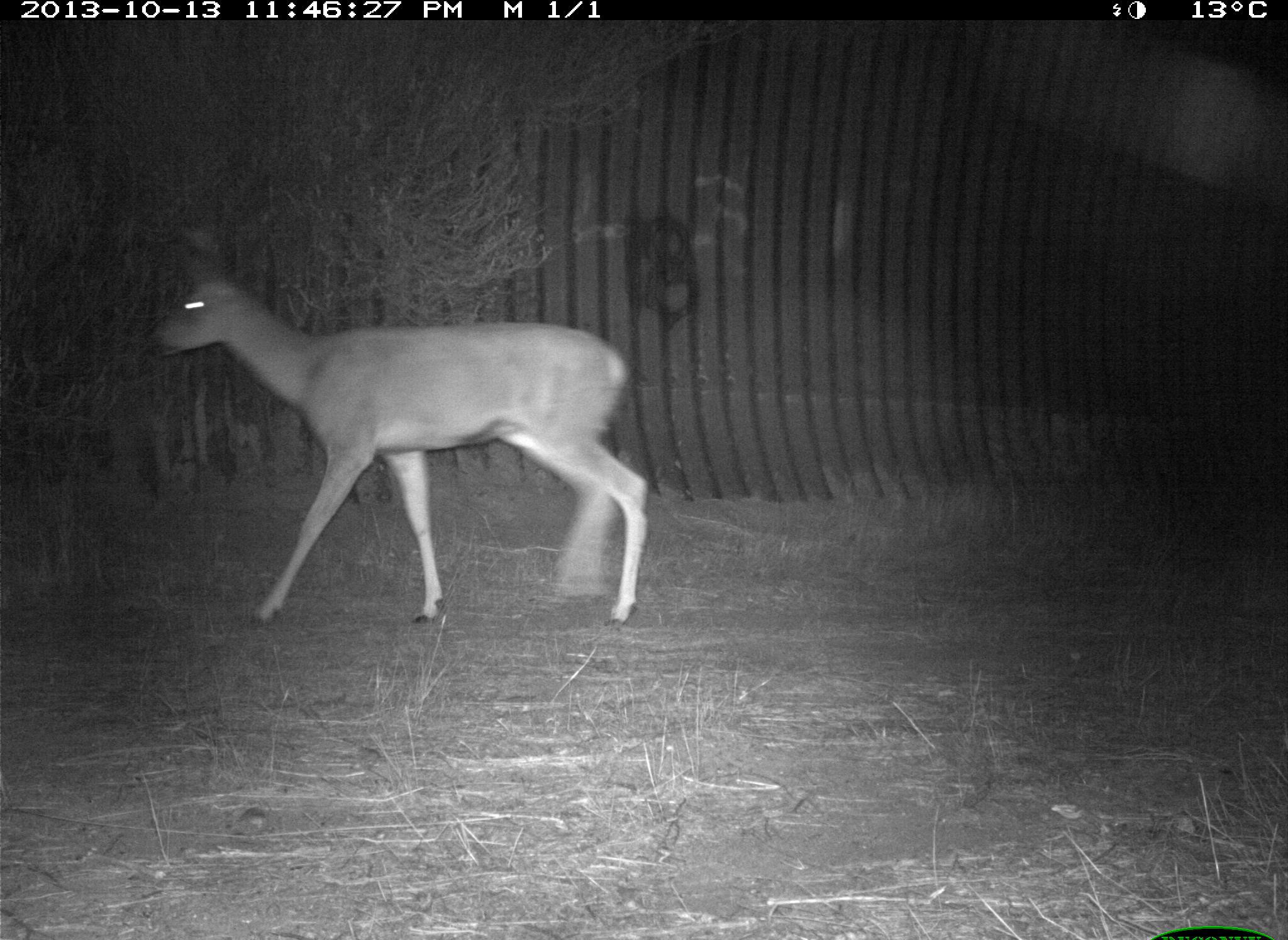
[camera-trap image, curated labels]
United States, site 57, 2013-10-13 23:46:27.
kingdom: Animalia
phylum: Chordata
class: Mammalia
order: Artiodactyla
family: Cervidae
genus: Odocoileus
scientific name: Odocoileus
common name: deer